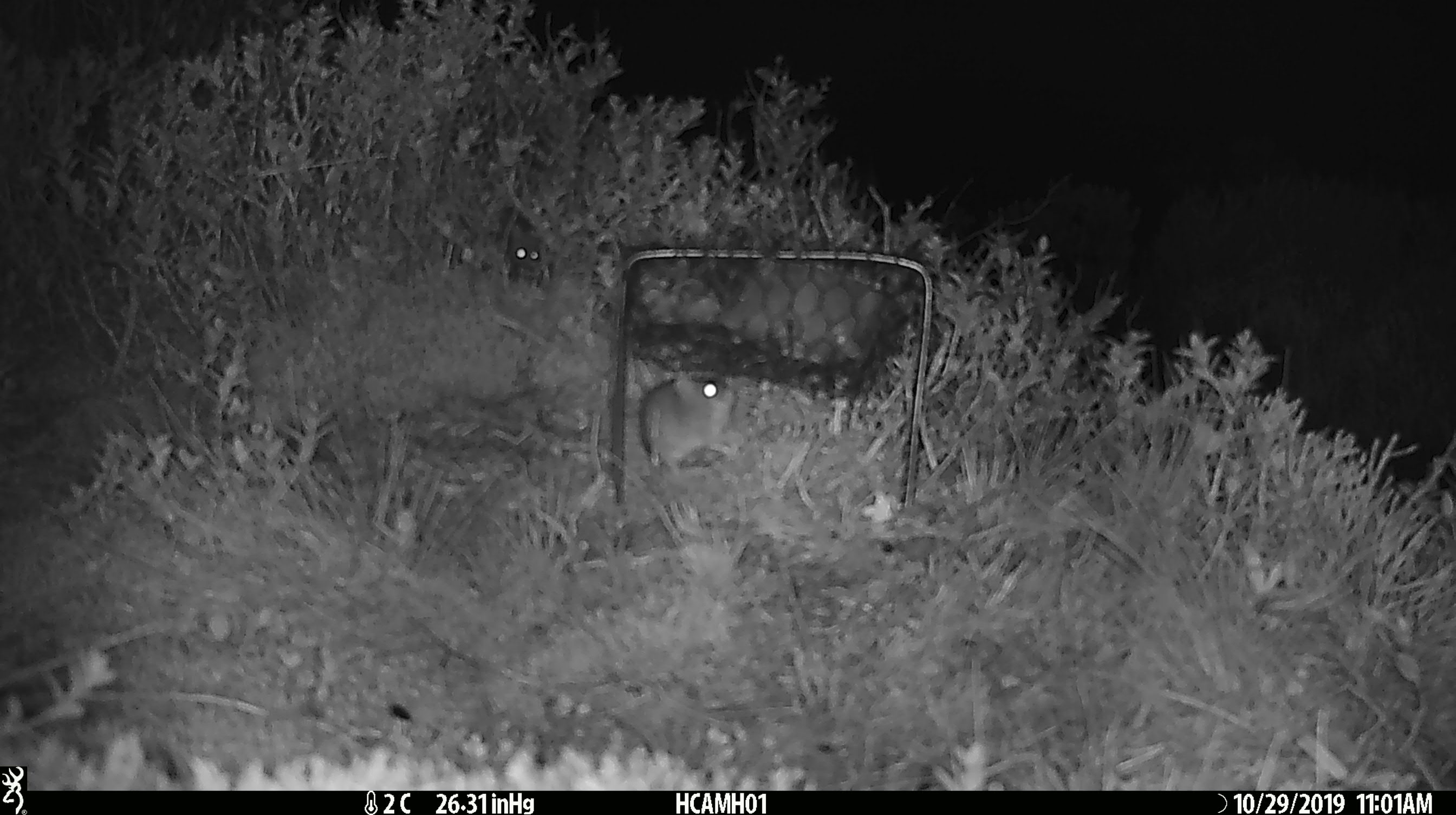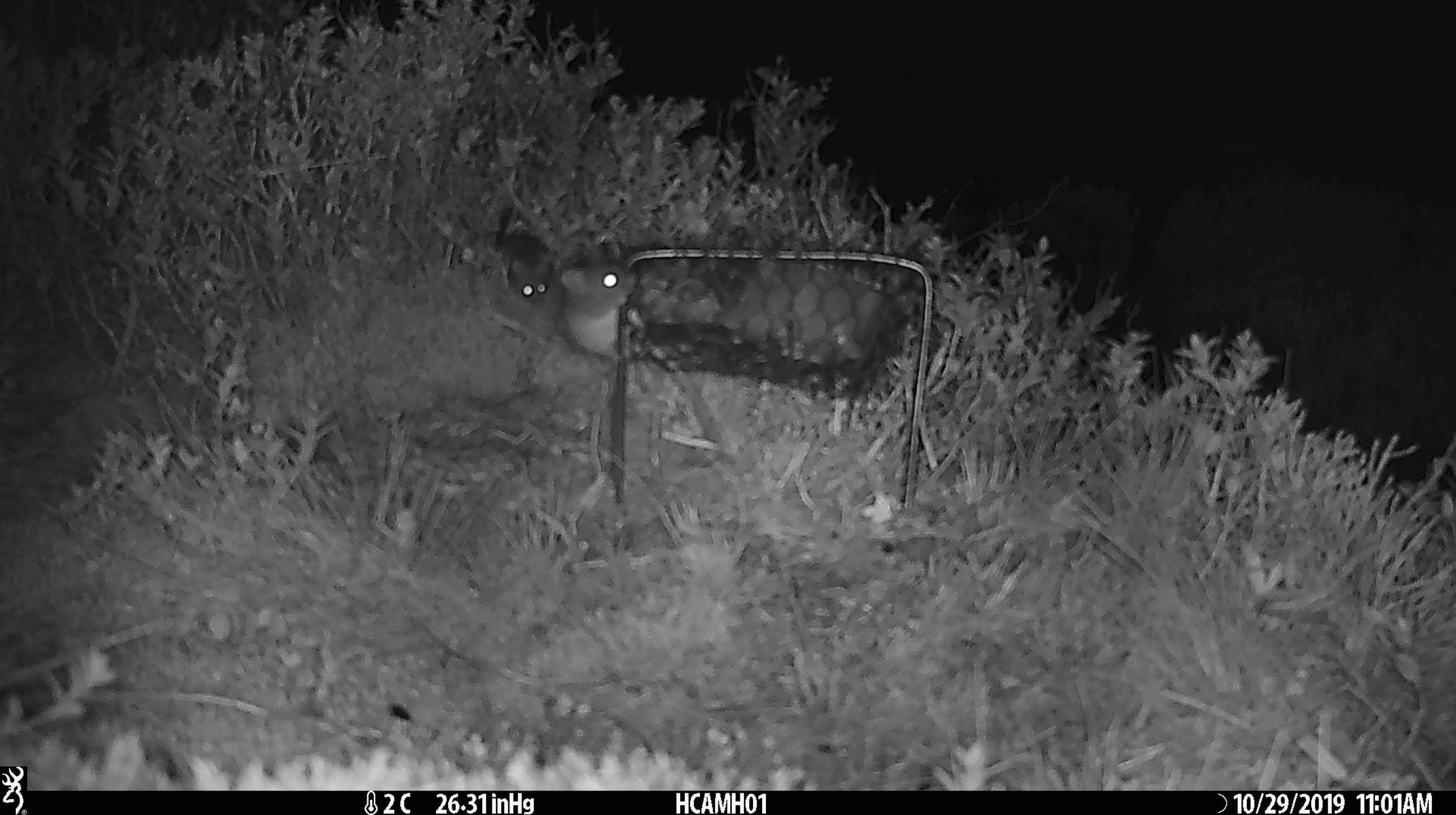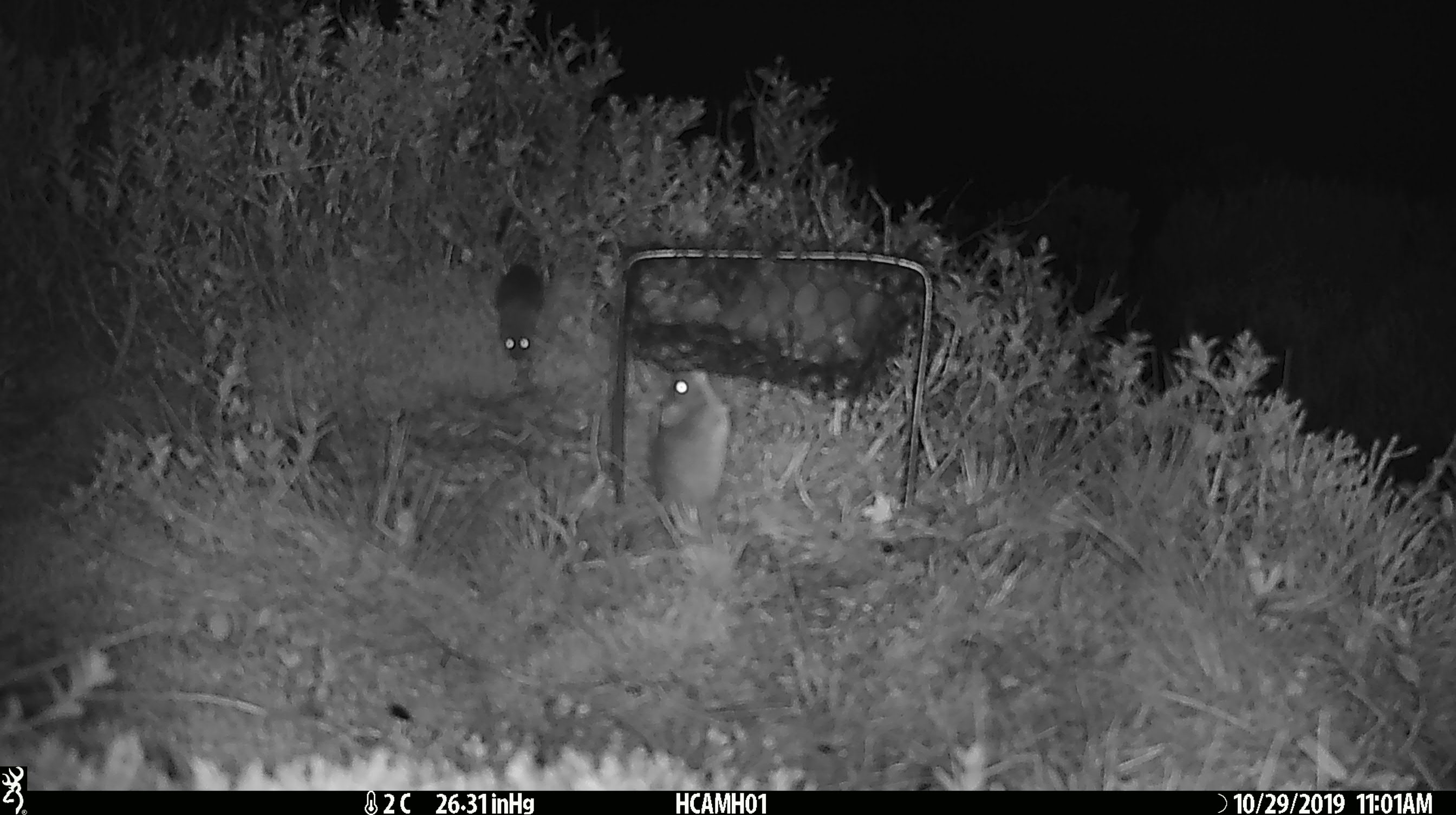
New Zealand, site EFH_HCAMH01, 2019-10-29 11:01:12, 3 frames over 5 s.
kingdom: Animalia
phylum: Chordata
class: Mammalia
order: Rodentia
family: Muridae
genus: Mus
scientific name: Mus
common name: mouse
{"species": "mouse (Mus)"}